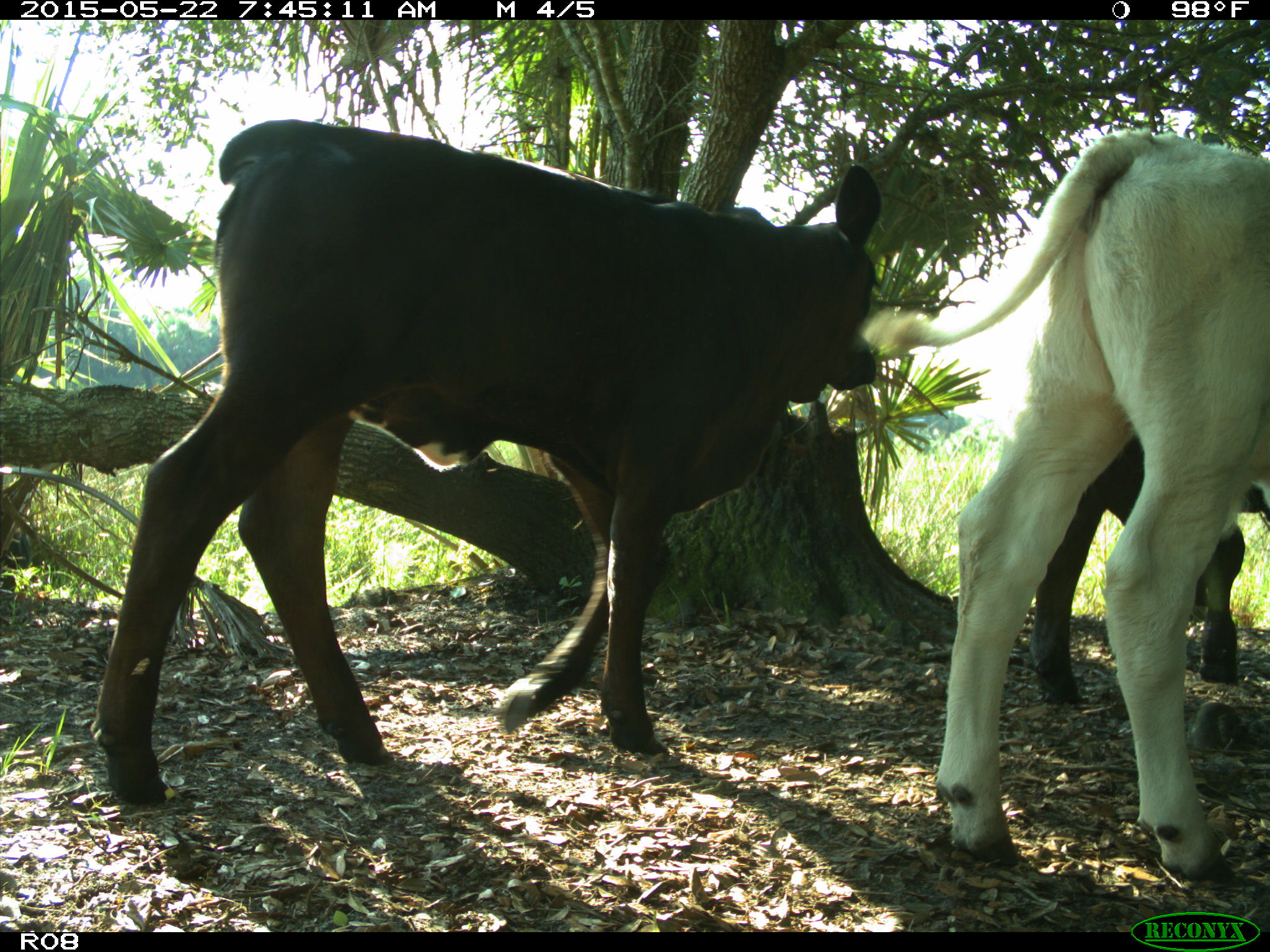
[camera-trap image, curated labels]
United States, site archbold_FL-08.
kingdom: Animalia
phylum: Chordata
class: Mammalia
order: Artiodactyla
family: Bovidae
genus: Bos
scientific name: Bos taurus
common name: domestic cow